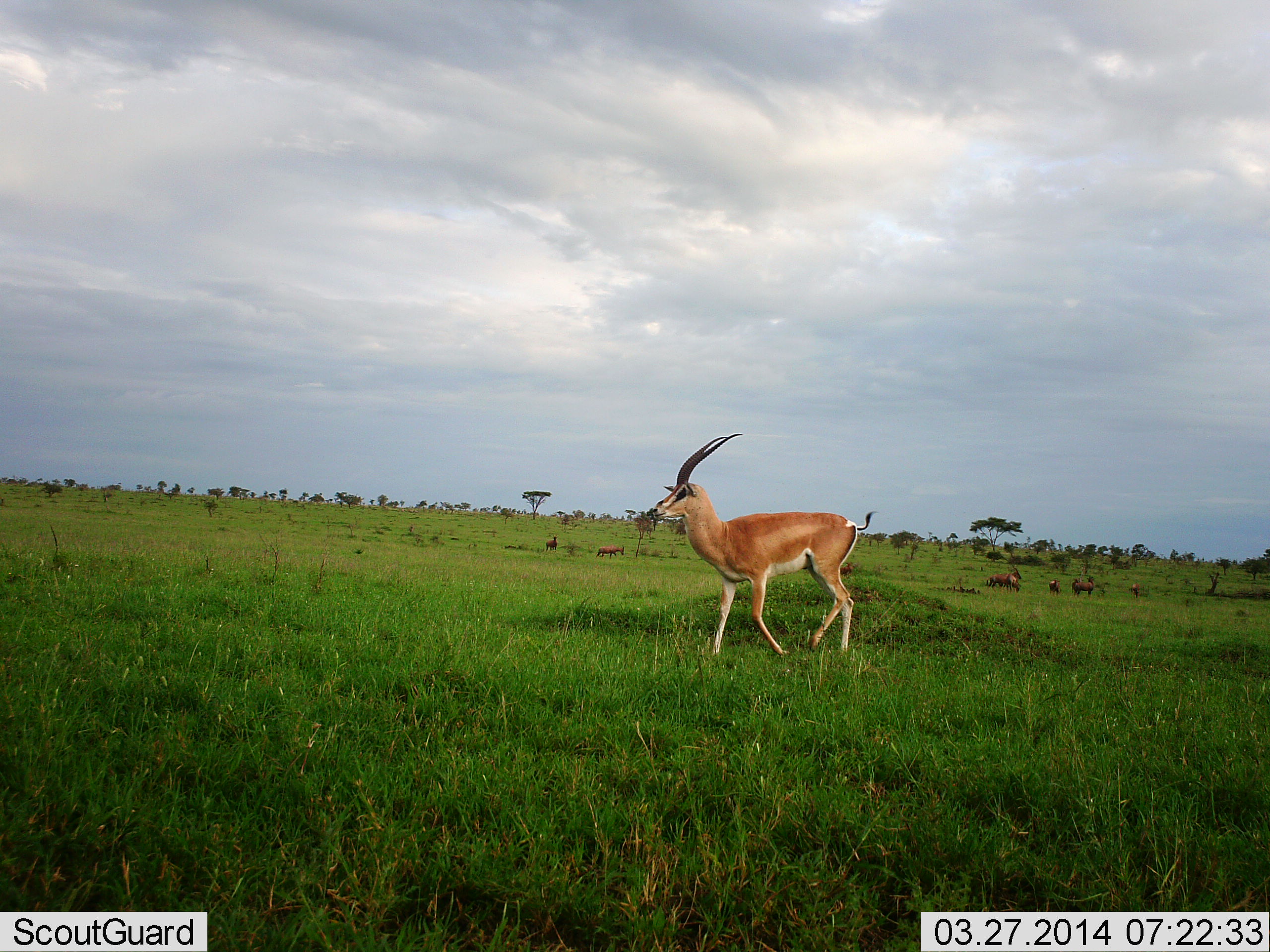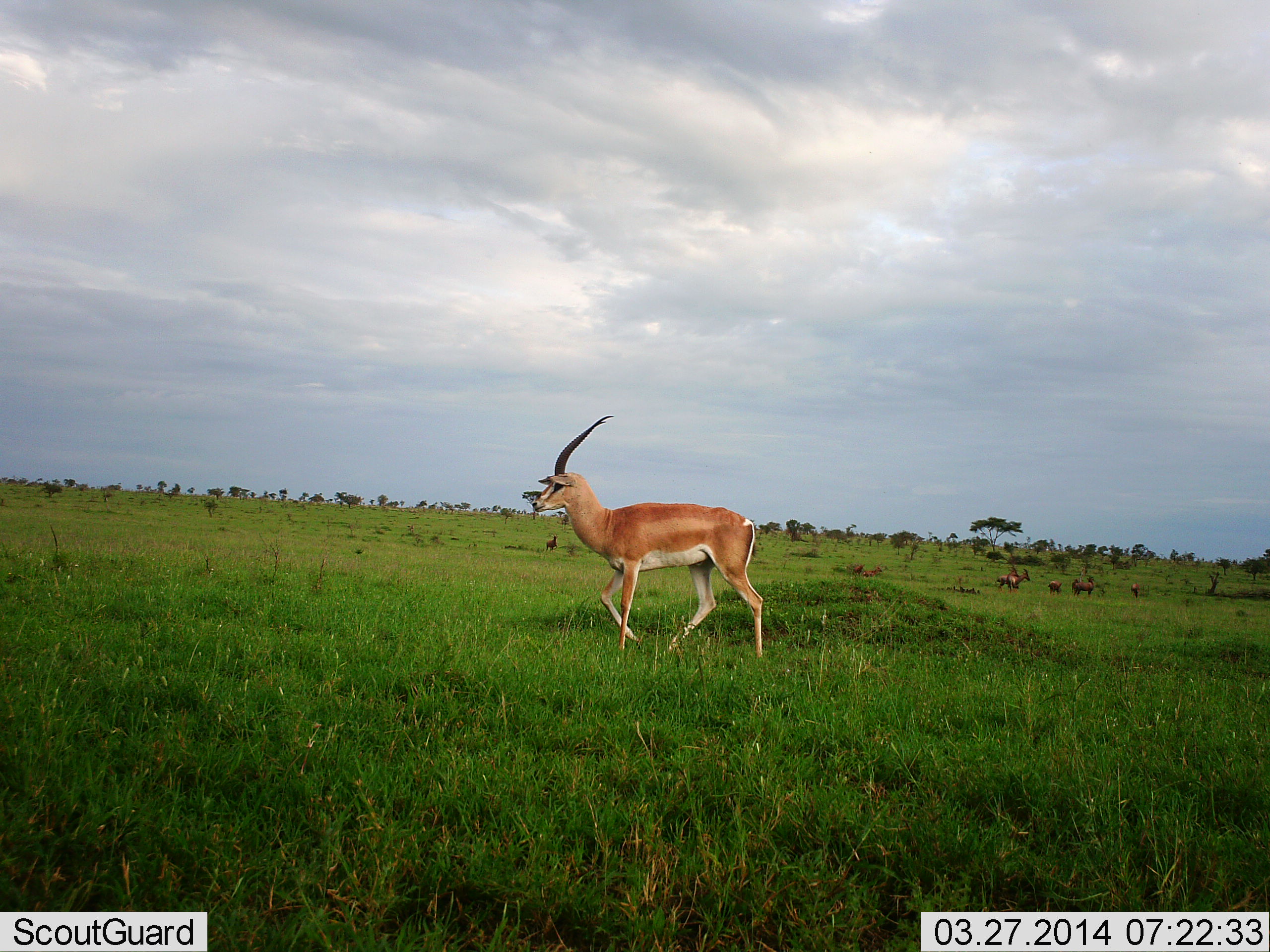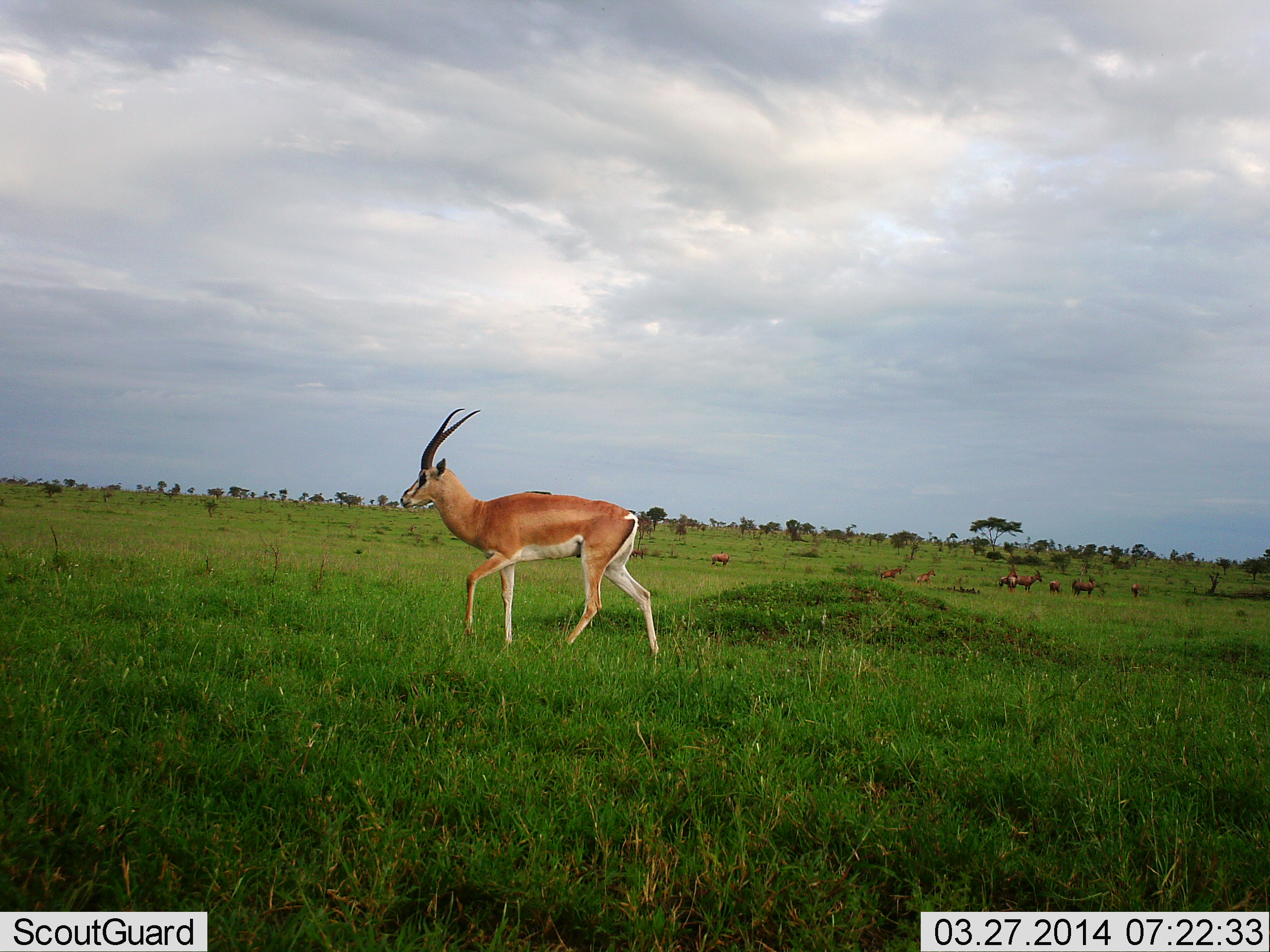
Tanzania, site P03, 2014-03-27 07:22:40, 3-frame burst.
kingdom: Animalia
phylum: Chordata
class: Mammalia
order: Artiodactyla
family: Bovidae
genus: Nanger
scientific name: Nanger granti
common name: grant's gazelle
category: gazellegrants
Gazellegrants (grant's gazelle) (Nanger granti), count 1. Behavior (volunteer vote fractions): standing 18%, resting 0%, moving 91%, interacting 0%. Young present (vote fraction): 0%. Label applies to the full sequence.